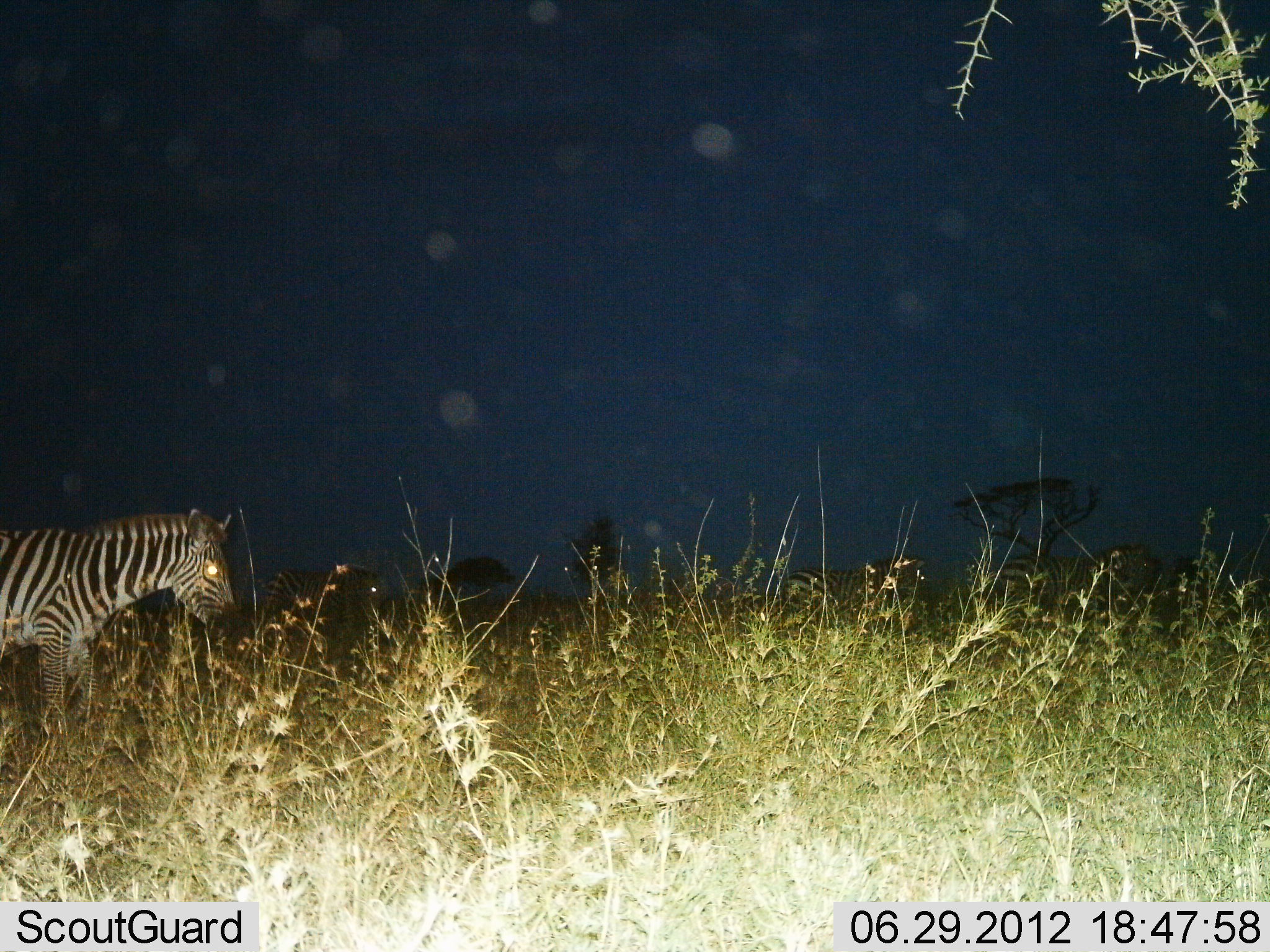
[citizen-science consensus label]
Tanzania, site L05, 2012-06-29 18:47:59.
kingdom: Animalia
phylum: Chordata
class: Mammalia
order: Perissodactyla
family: Equidae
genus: Equus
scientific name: Equus quagga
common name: plains zebra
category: zebra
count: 1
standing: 40%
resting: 0%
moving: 60%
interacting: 0%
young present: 0%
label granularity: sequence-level